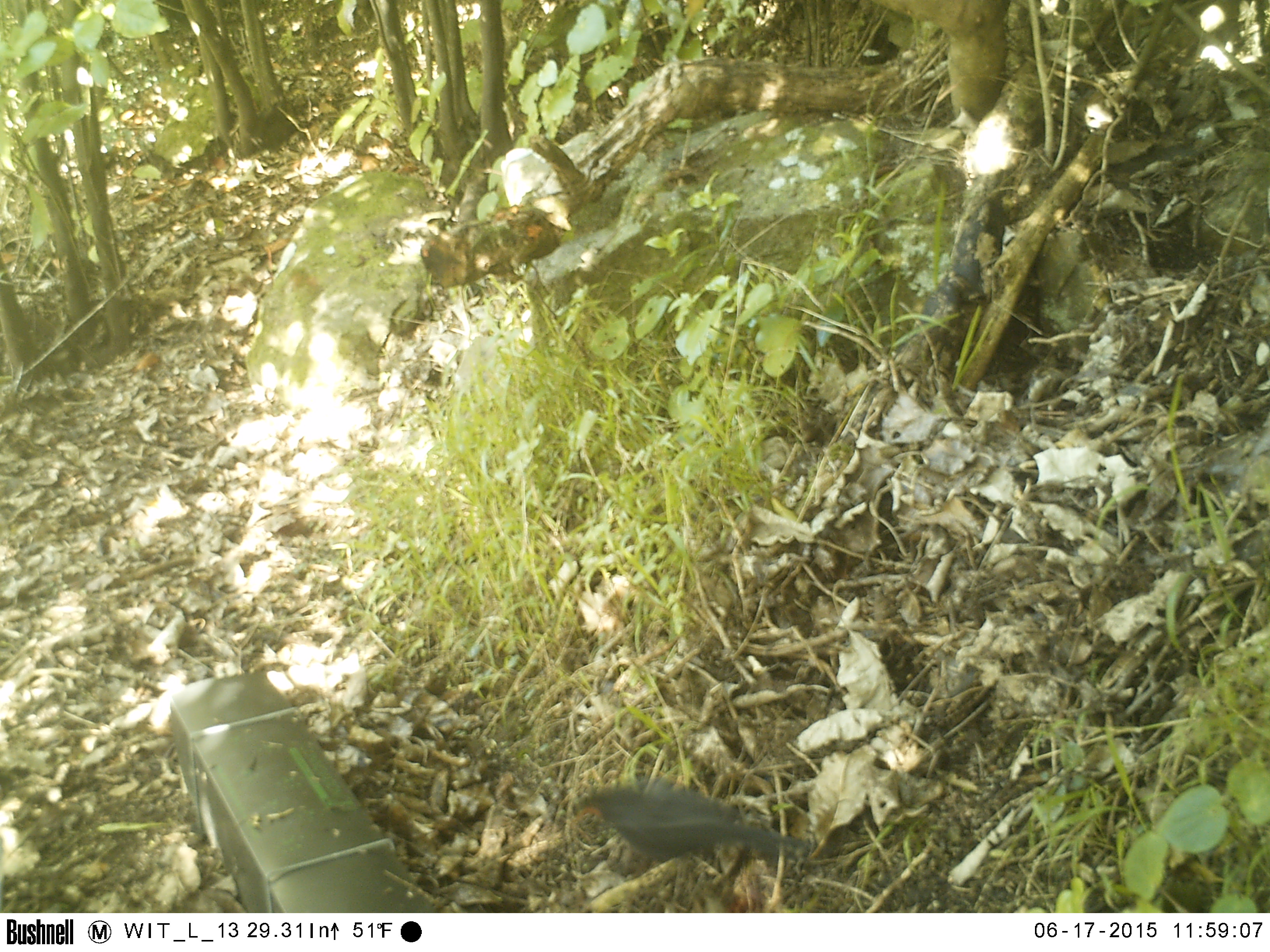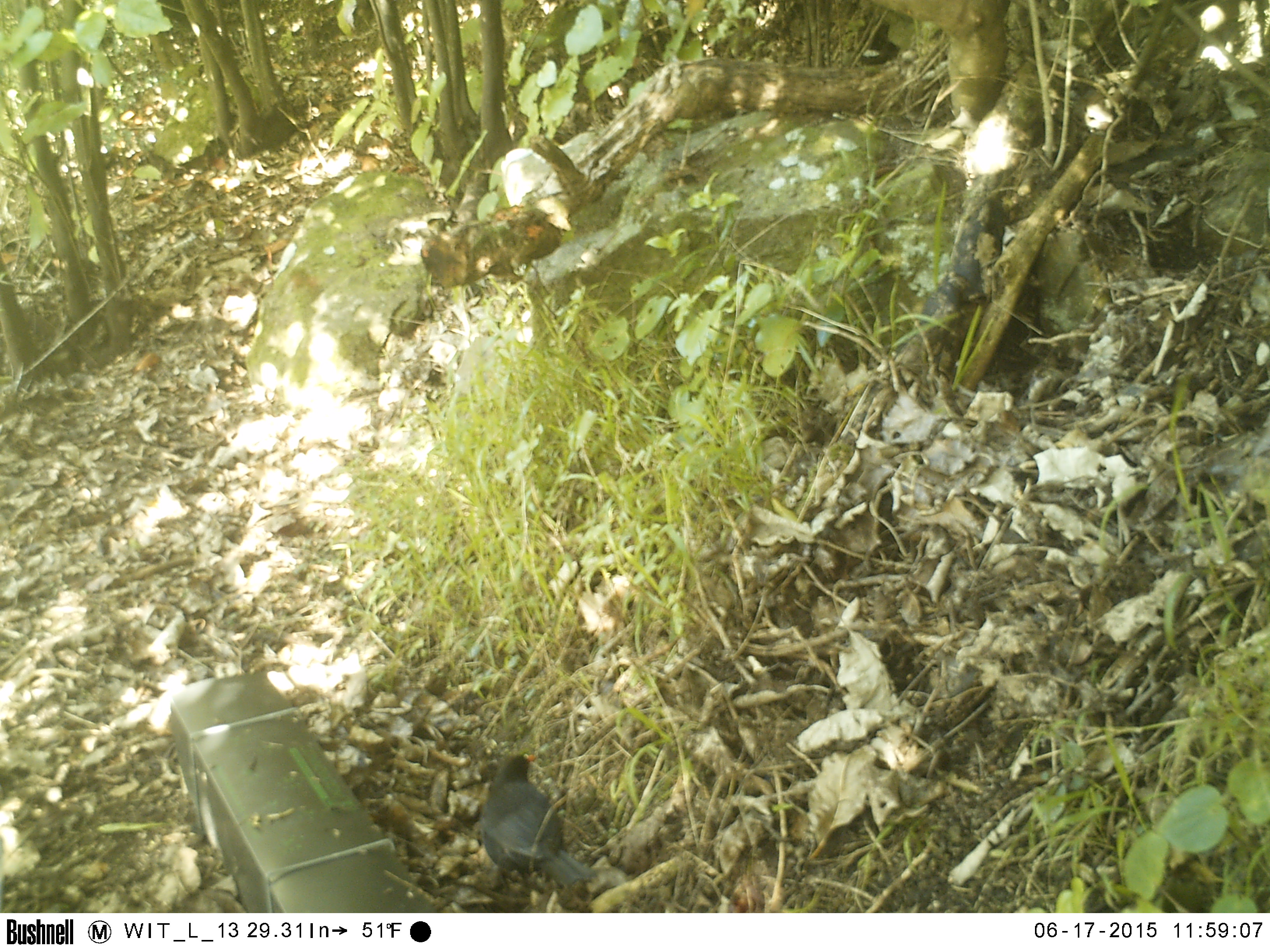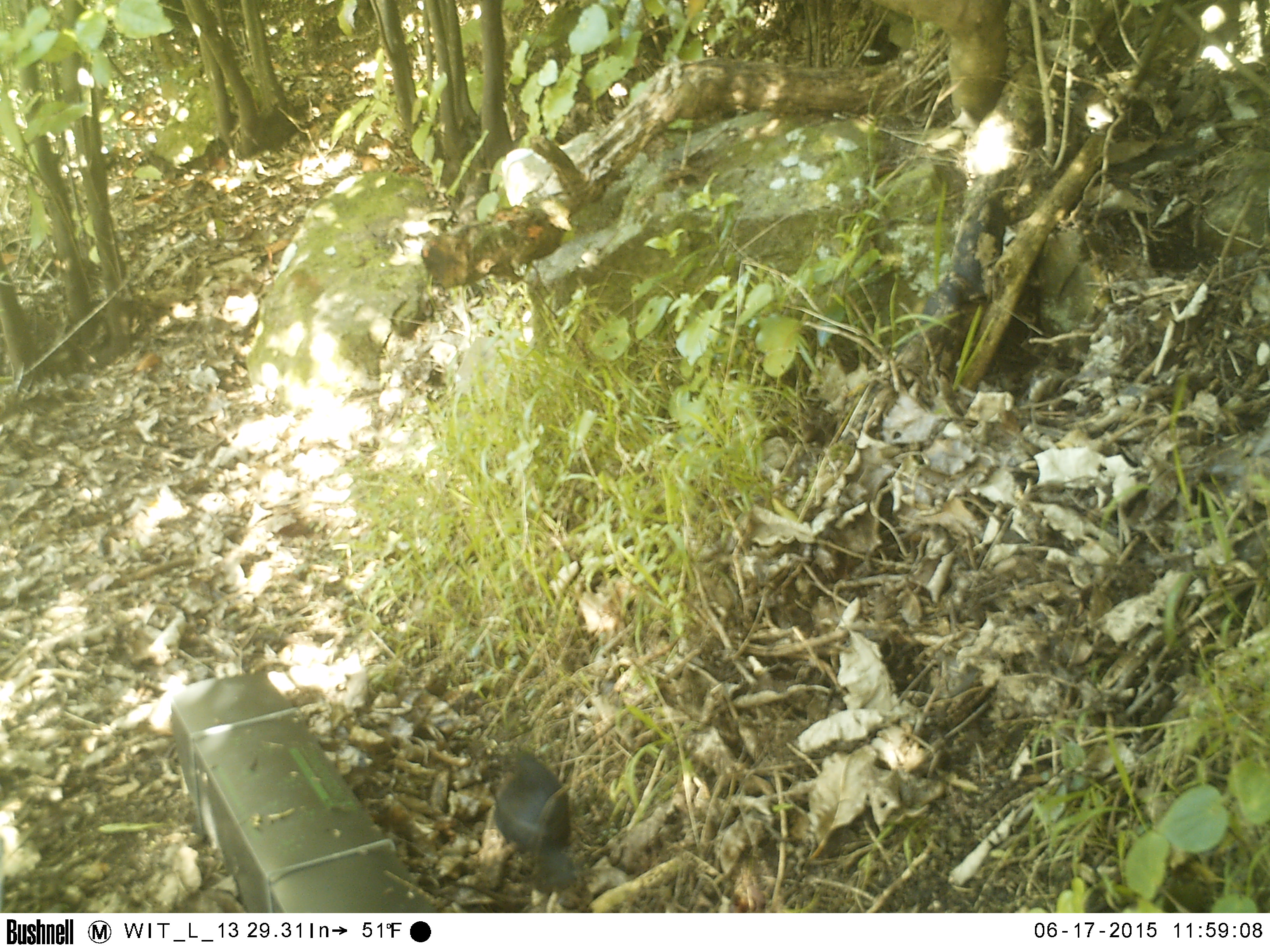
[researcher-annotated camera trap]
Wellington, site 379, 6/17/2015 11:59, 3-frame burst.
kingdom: Animalia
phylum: Chordata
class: Aves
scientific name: Aves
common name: bird